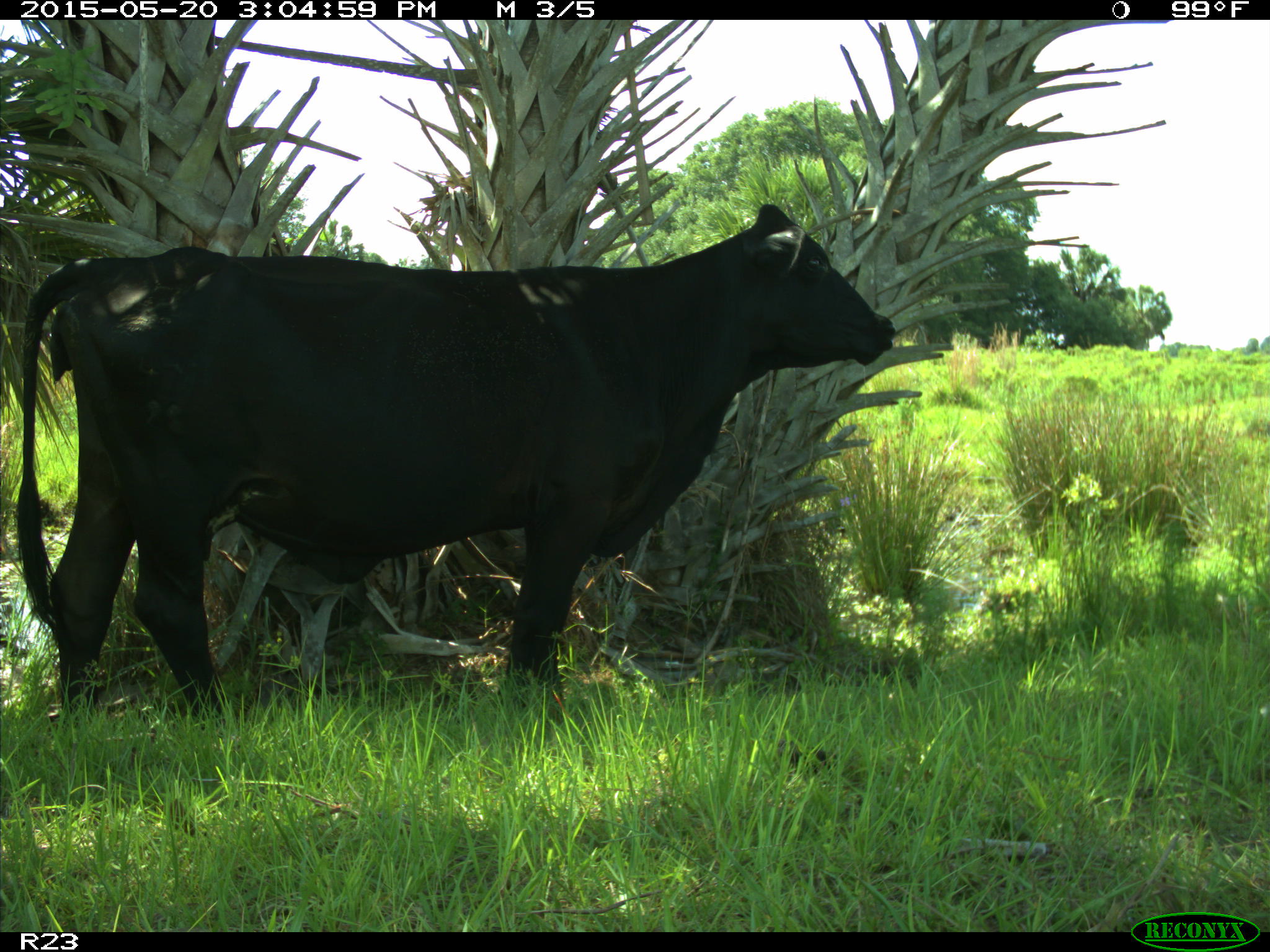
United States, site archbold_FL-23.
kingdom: Animalia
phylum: Chordata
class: Mammalia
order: Artiodactyla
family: Bovidae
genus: Bos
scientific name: Bos taurus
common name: domestic cow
Bos taurus (domestic cow).